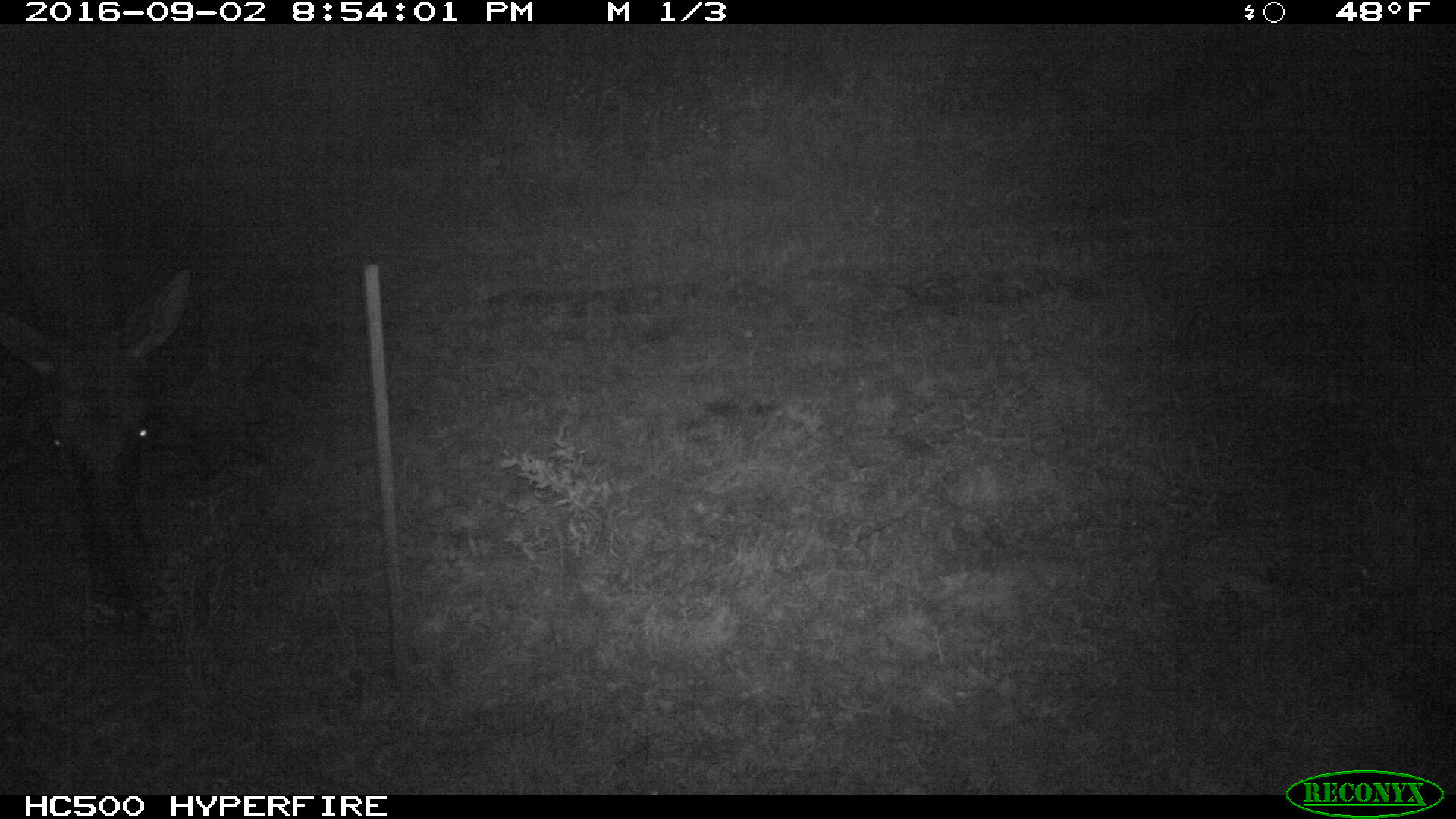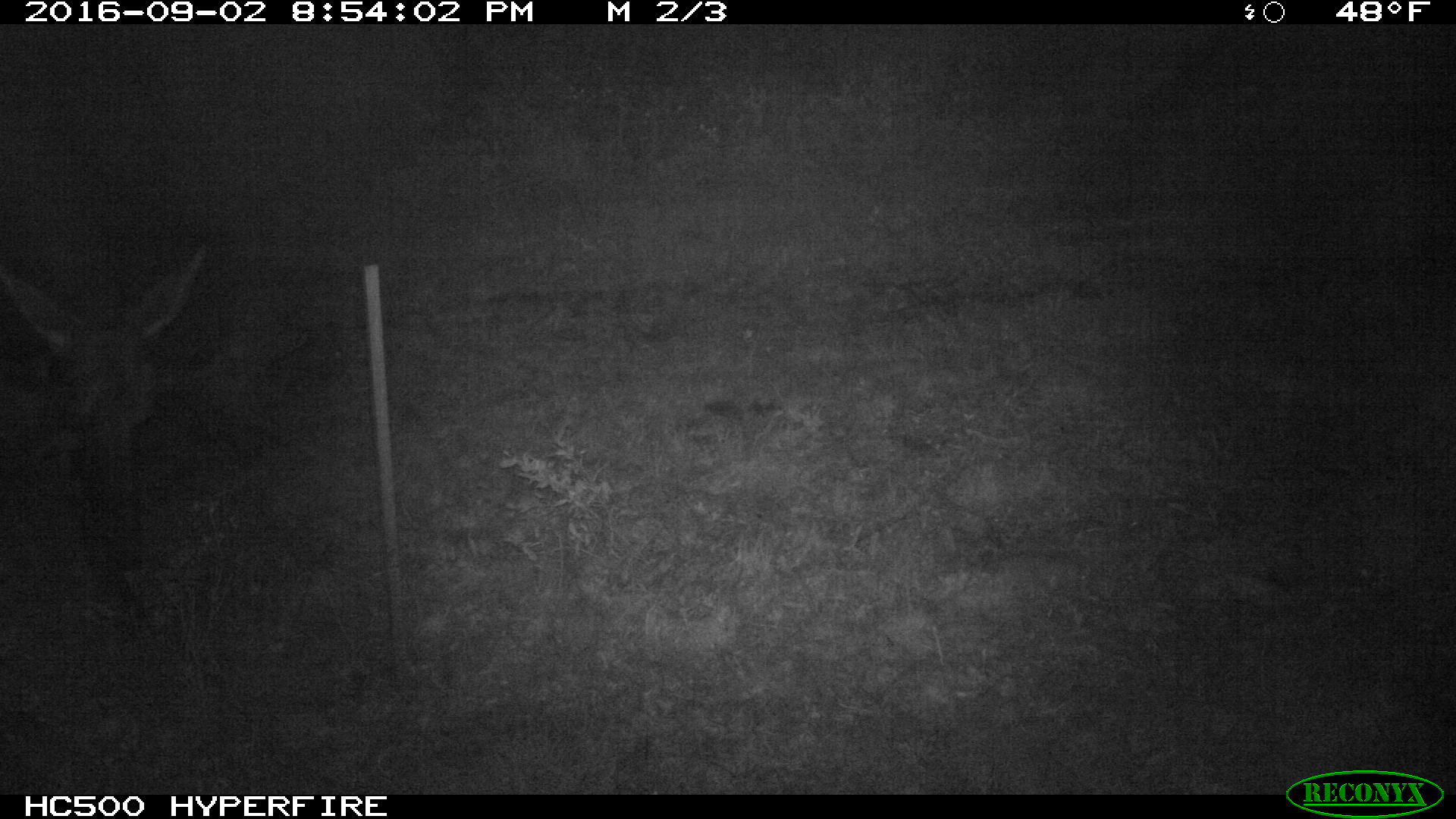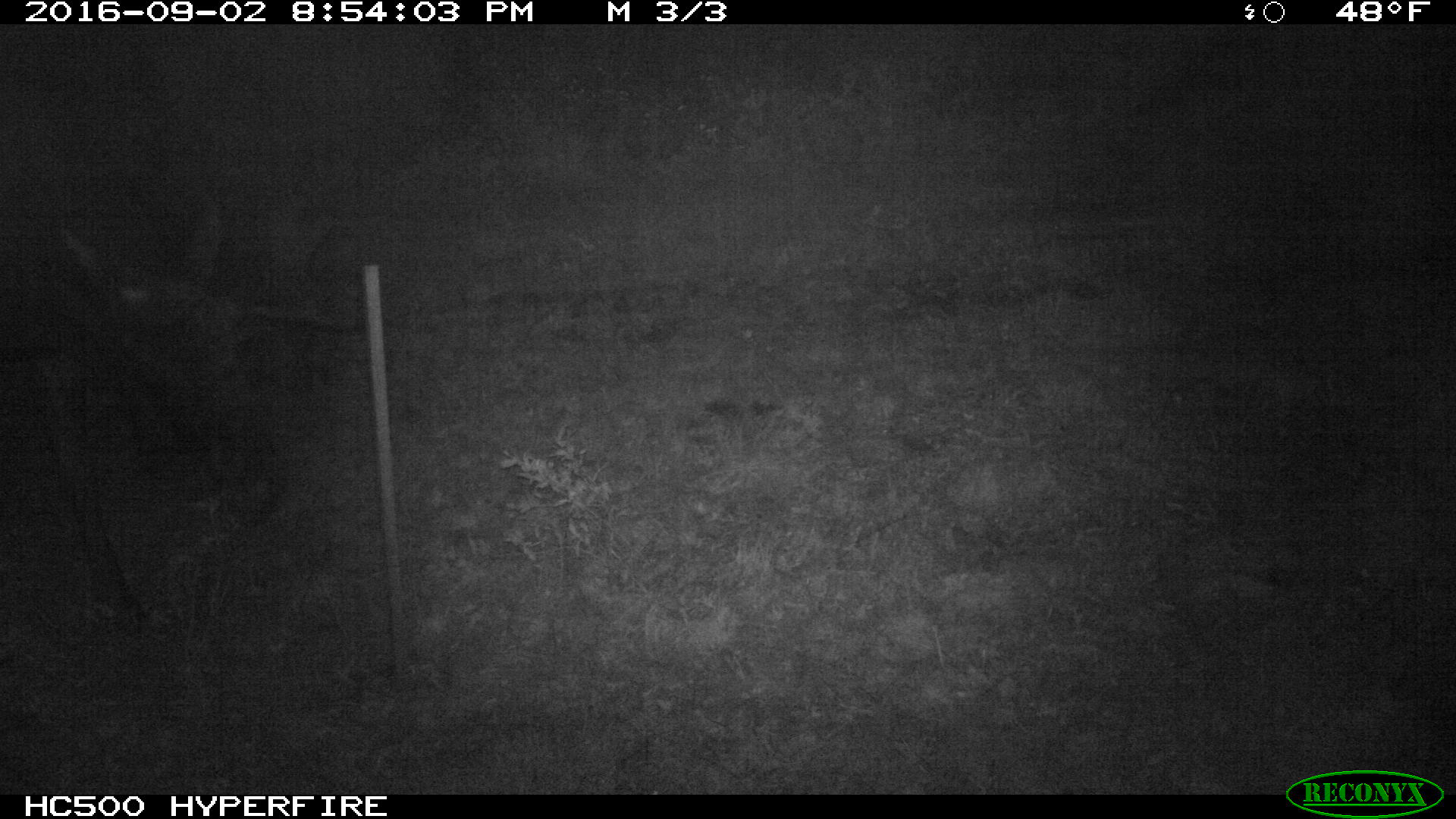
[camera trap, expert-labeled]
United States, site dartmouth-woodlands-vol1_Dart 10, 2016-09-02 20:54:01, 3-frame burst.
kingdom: Animalia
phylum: Chordata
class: Mammalia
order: Artiodactyla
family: Cervidae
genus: Alces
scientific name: Alces alces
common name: moose